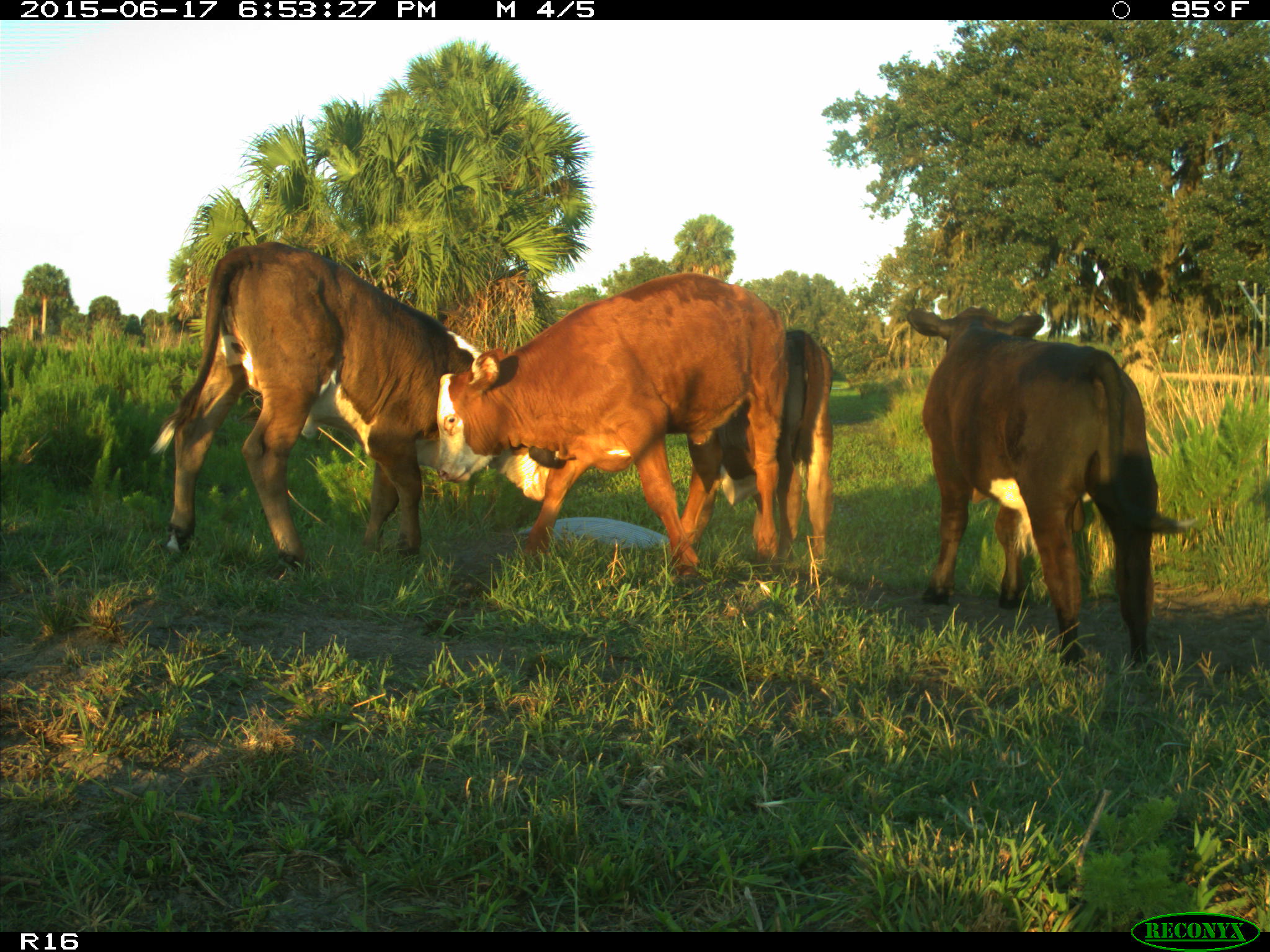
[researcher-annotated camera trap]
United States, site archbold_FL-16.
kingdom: Animalia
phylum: Chordata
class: Mammalia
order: Artiodactyla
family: Bovidae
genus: Bos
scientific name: Bos taurus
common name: domestic cow